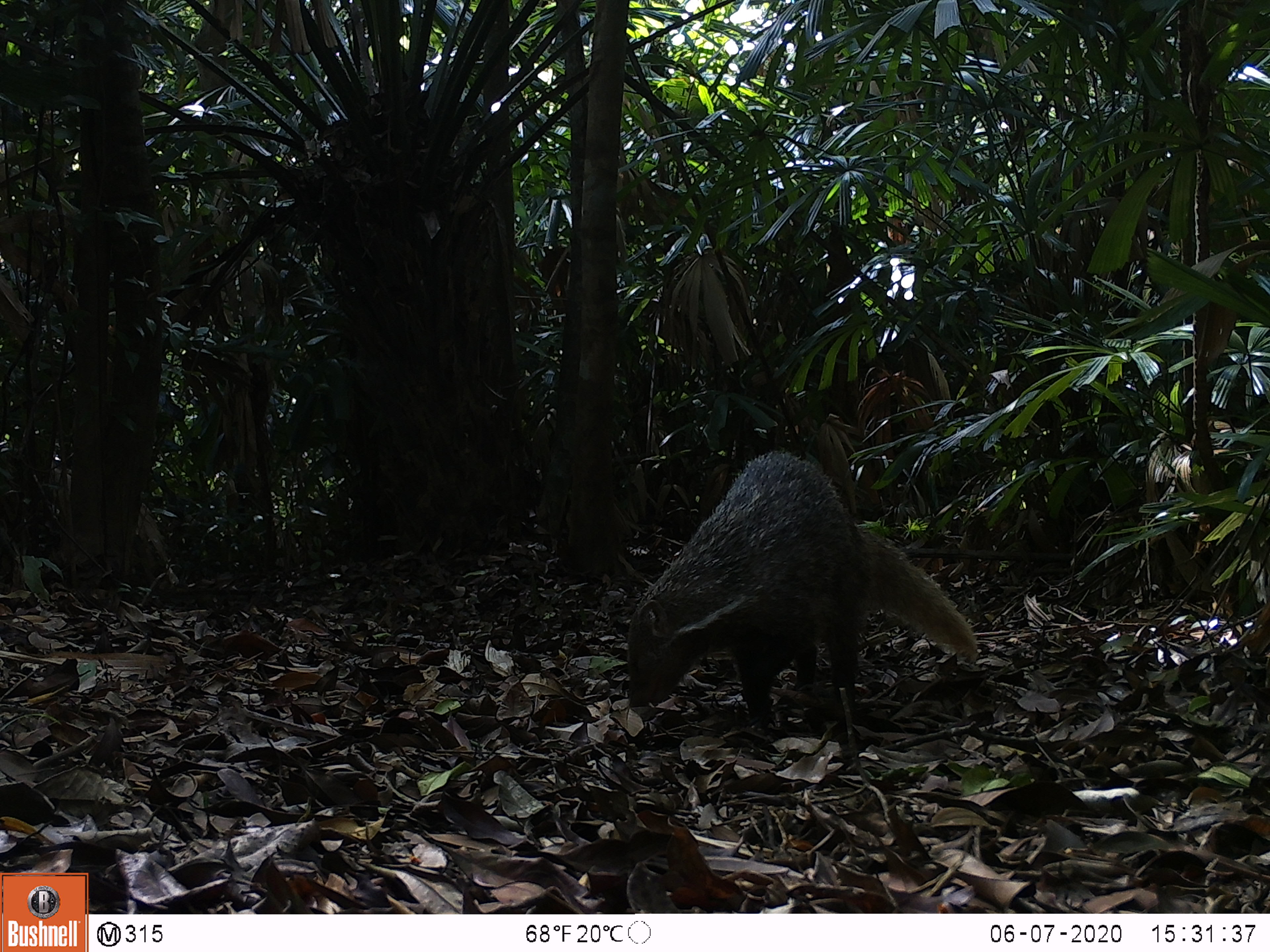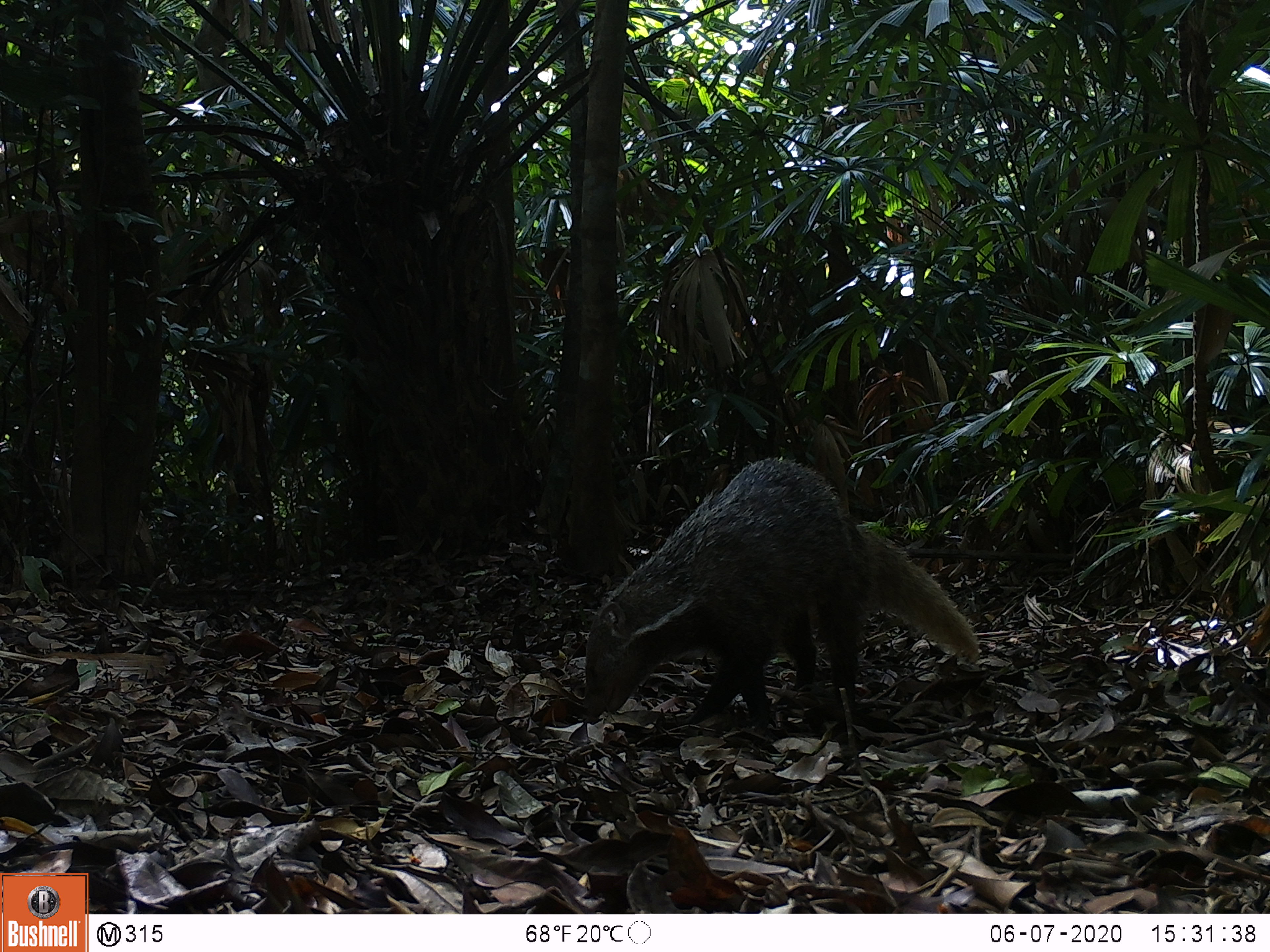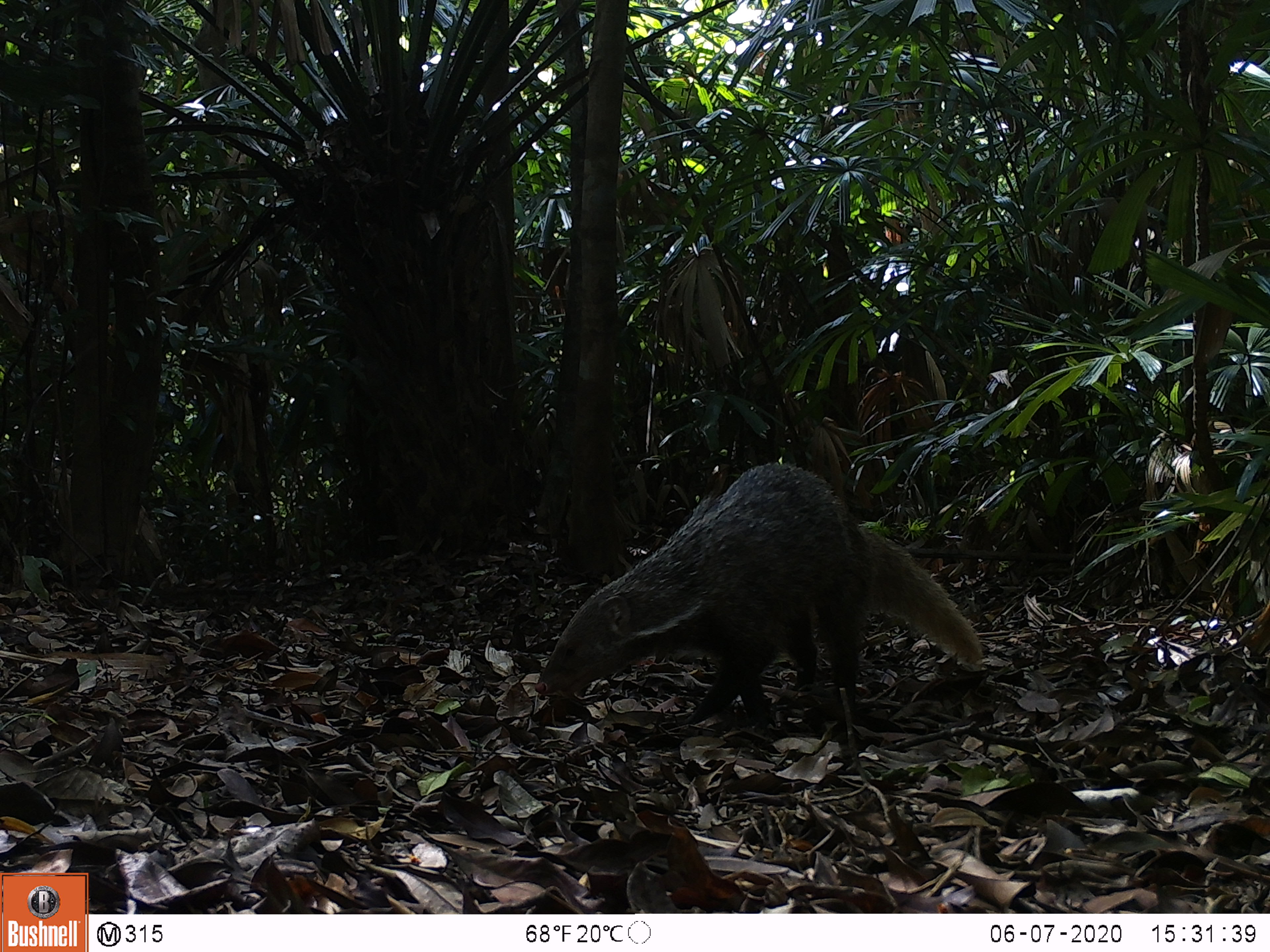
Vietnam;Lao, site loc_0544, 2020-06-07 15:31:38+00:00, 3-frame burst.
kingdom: Animalia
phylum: Chordata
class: Mammalia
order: Carnivora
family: Herpestidae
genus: Urva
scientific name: Urva urva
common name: crab-eating mongoose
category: crab eating mongoose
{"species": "crab eating mongoose (crab-eating mongoose) (Urva urva)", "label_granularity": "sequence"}